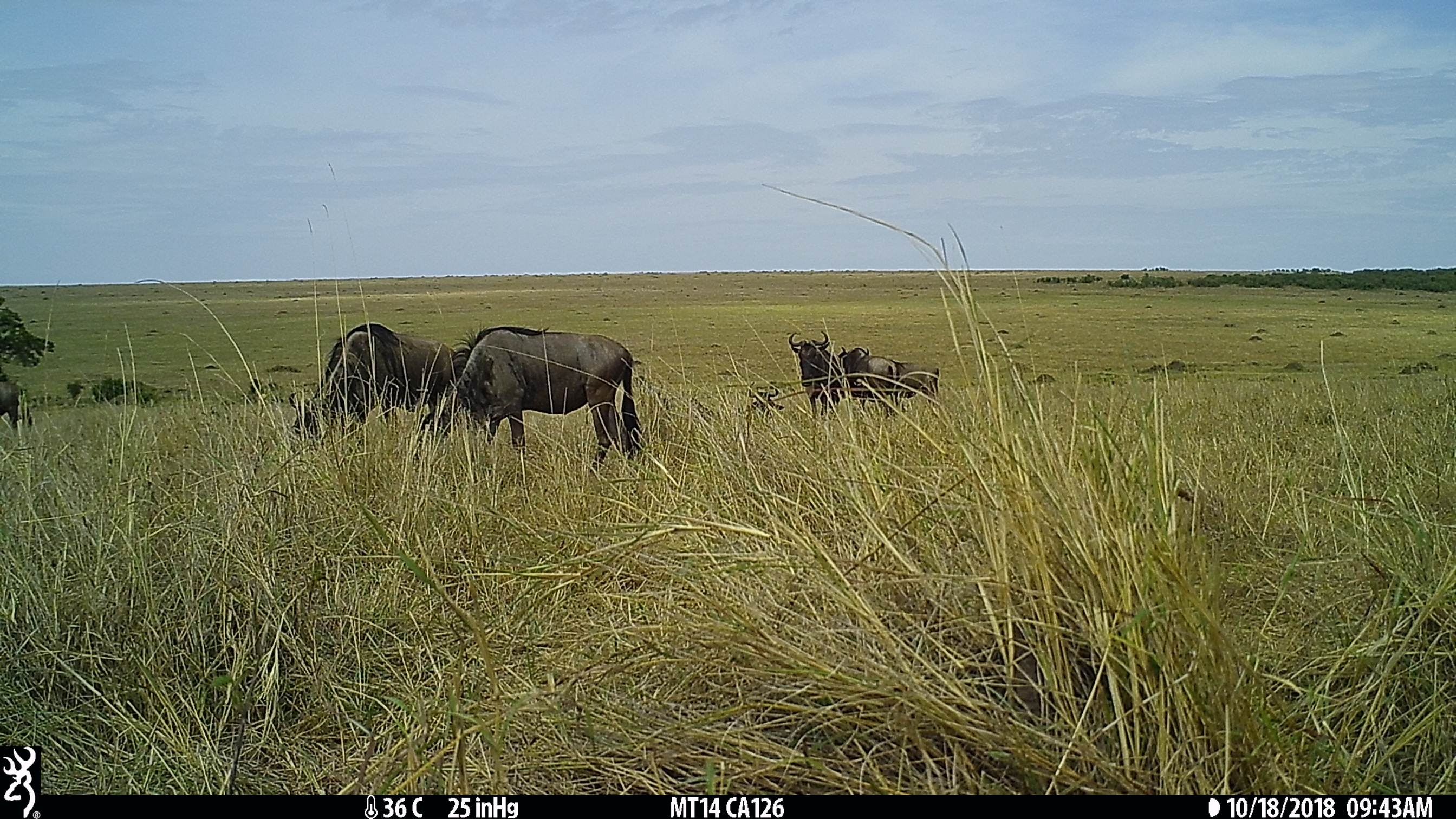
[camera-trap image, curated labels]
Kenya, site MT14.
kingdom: Animalia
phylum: Chordata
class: Mammalia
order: Artiodactyla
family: Bovidae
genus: Connochaetes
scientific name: Connochaetes taurinus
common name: blue wildebeest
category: wildebeest